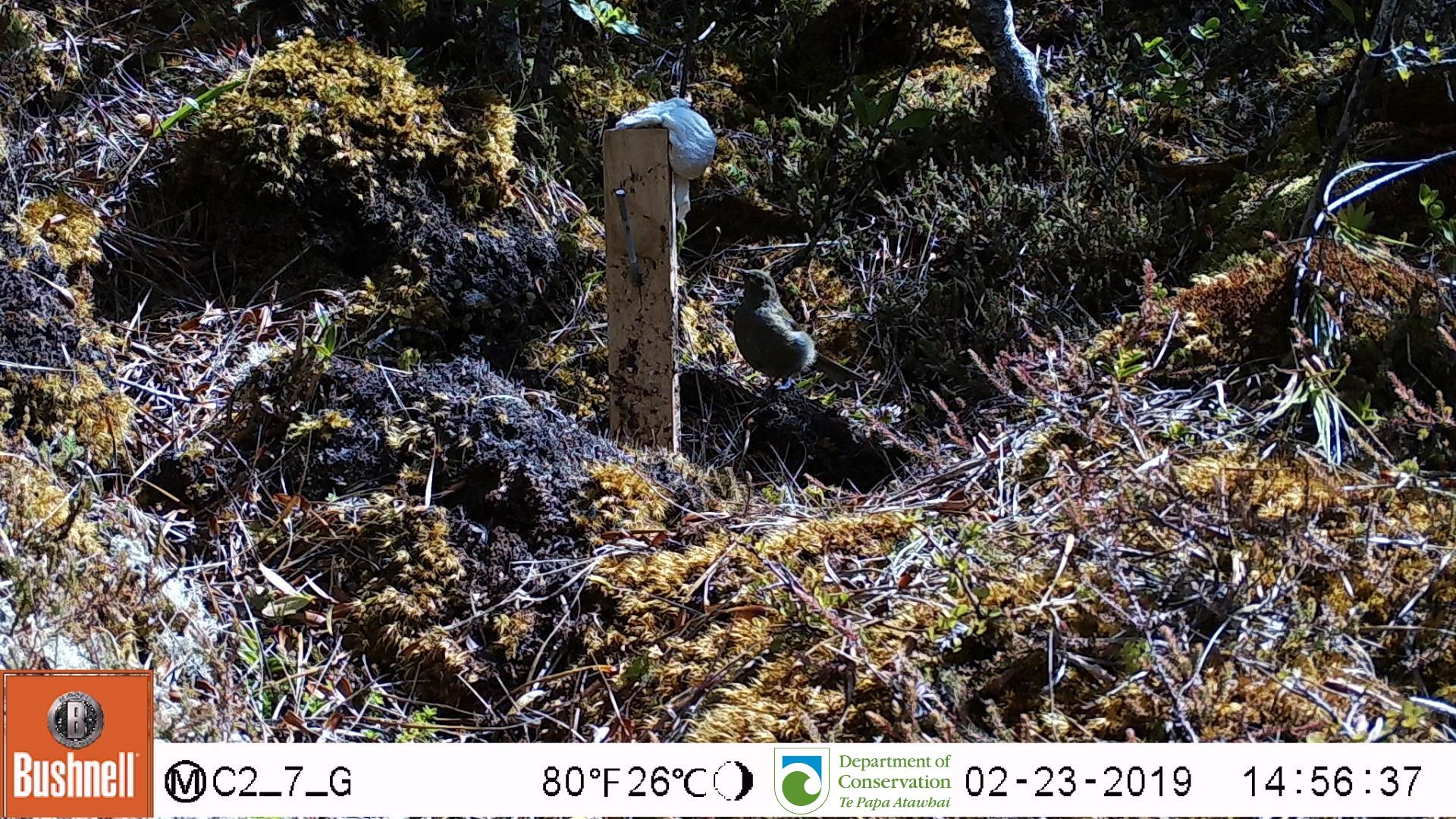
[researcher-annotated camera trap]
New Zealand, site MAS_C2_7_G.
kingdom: Animalia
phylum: Chordata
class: Aves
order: Passeriformes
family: Meliphagidae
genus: Anthornis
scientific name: Anthornis melanura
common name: new zealand bellbird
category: bellbird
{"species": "bellbird (new zealand bellbird) (Anthornis melanura)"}